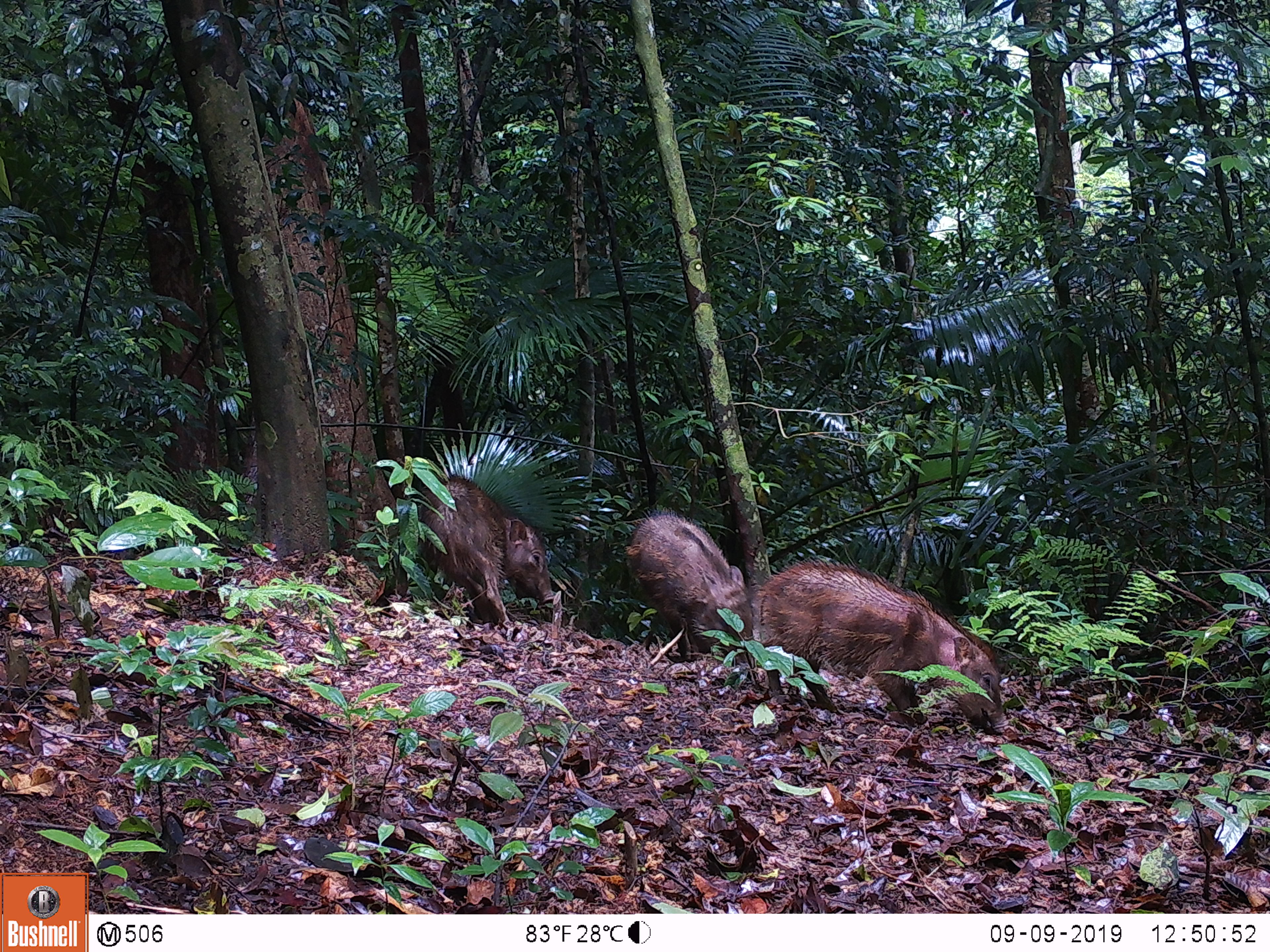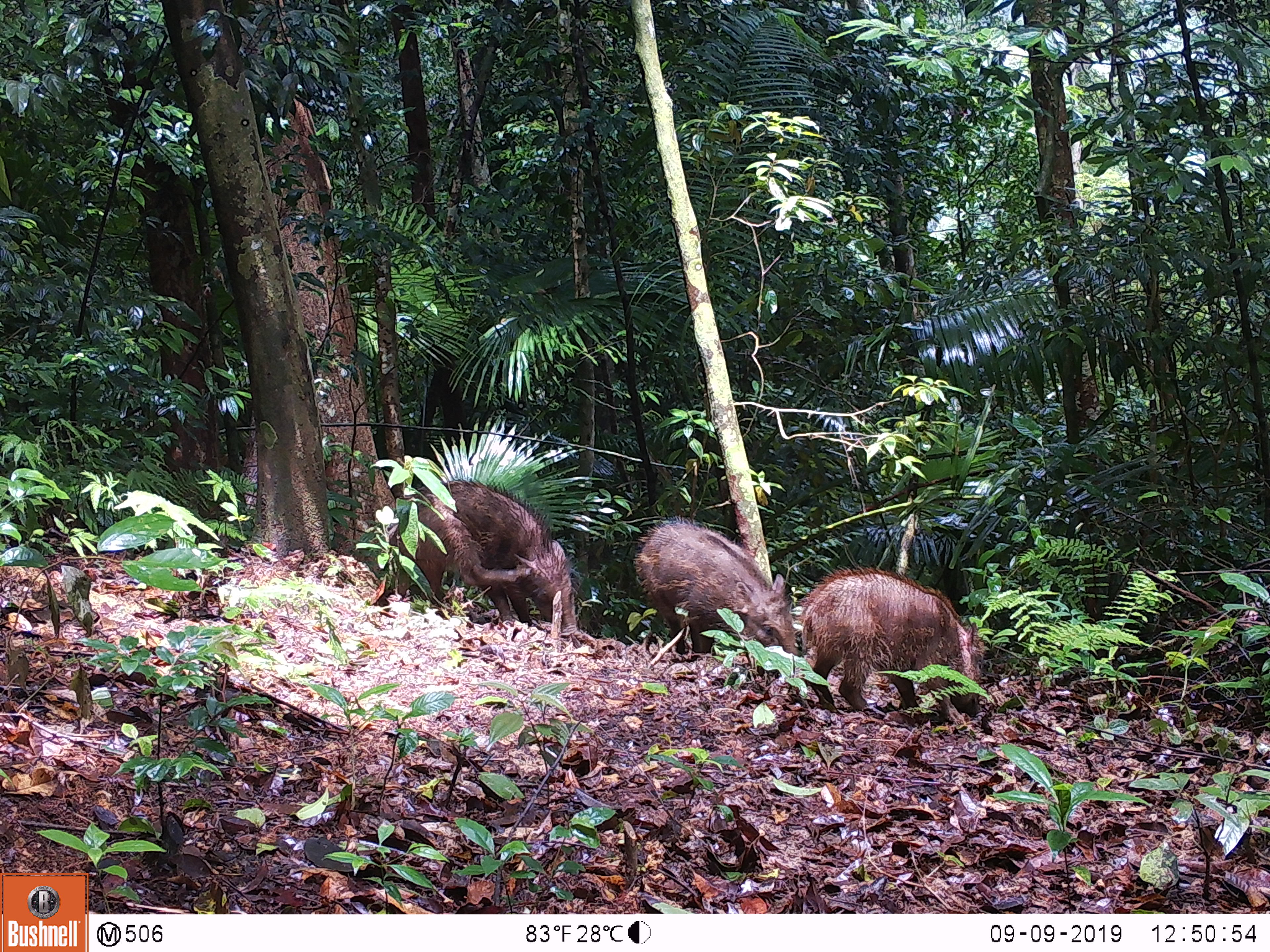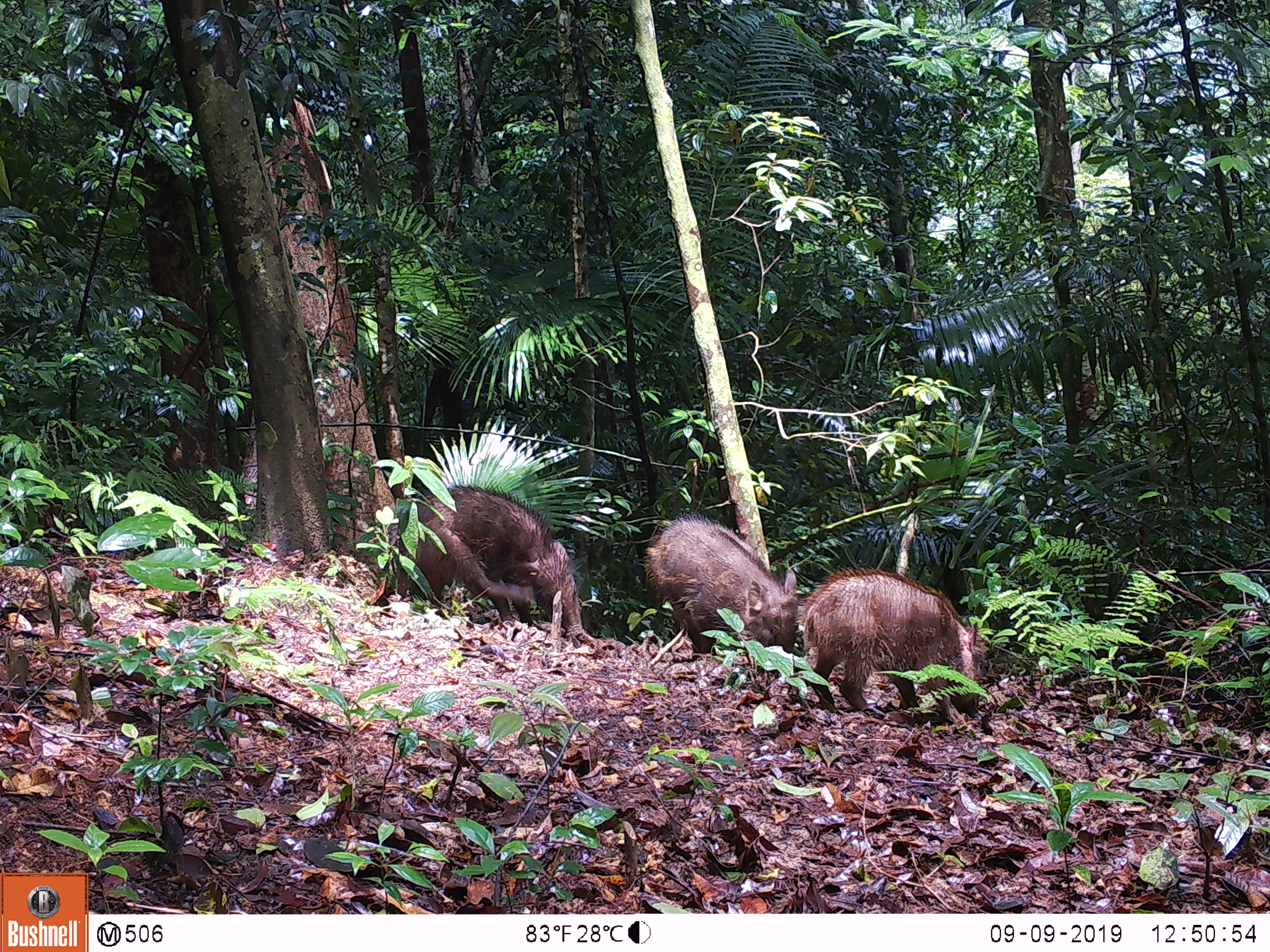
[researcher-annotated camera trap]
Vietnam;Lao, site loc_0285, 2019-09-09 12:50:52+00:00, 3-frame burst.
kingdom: Animalia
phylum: Chordata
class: Mammalia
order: Artiodactyla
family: Suidae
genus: Sus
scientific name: Sus scrofa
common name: eurasian wild pig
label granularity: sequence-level